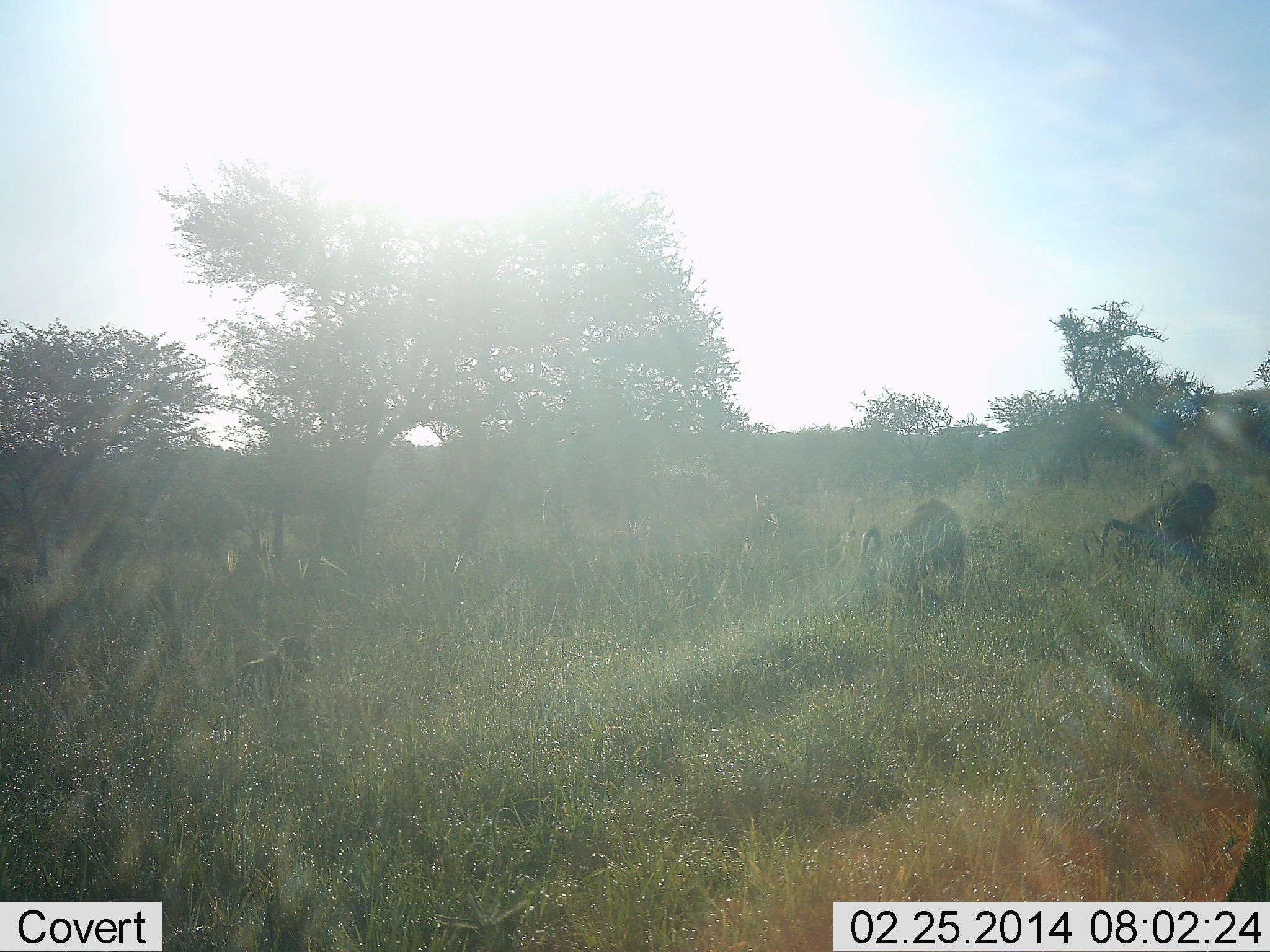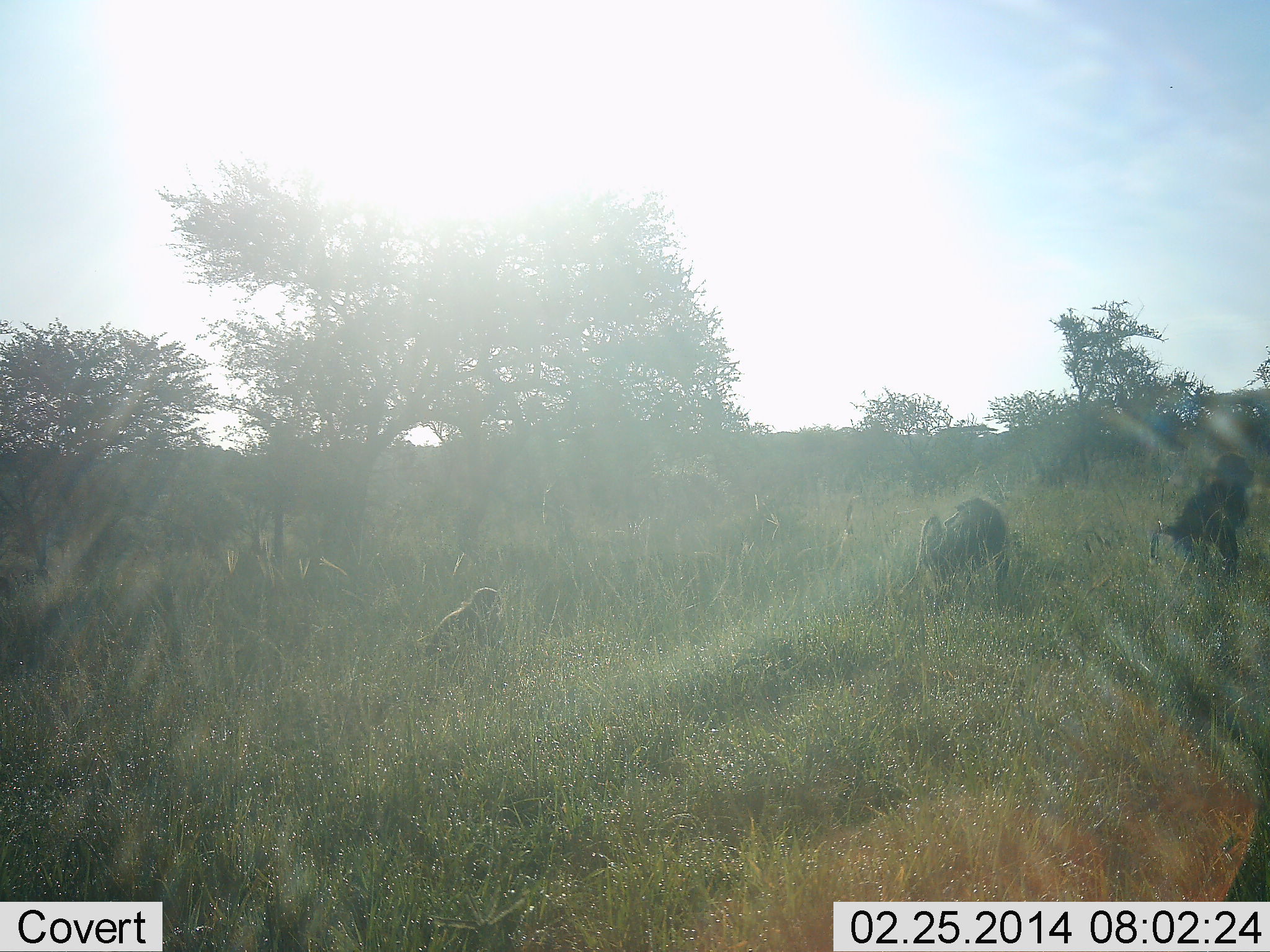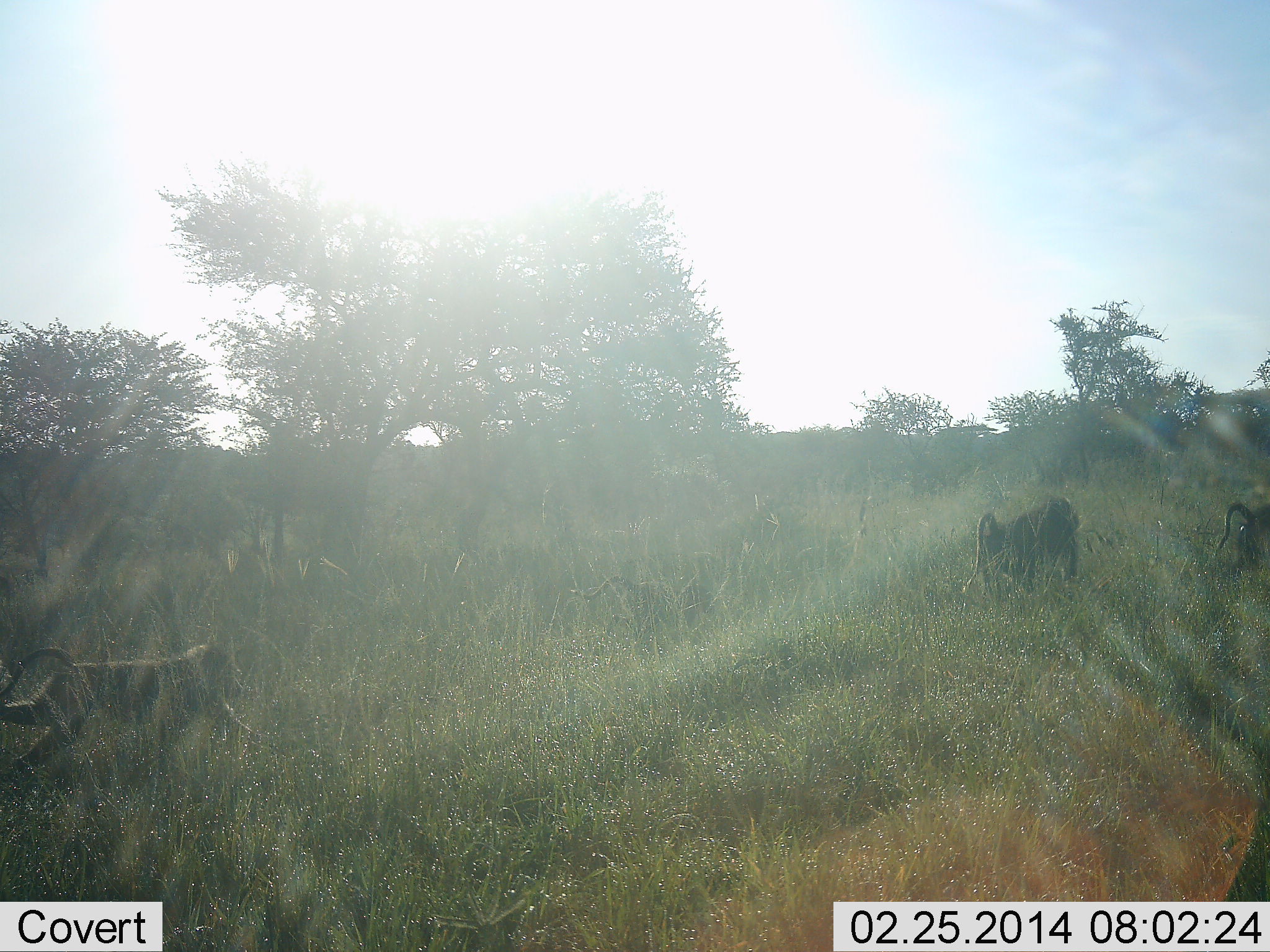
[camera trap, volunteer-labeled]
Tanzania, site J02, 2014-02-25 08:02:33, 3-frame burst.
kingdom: Animalia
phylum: Chordata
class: Mammalia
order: Primates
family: Cercopithecidae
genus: Papio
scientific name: Papio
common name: baboon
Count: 4.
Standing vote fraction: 0%.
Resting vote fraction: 0%.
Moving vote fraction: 100%.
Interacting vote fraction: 0%.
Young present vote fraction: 60%.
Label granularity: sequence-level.